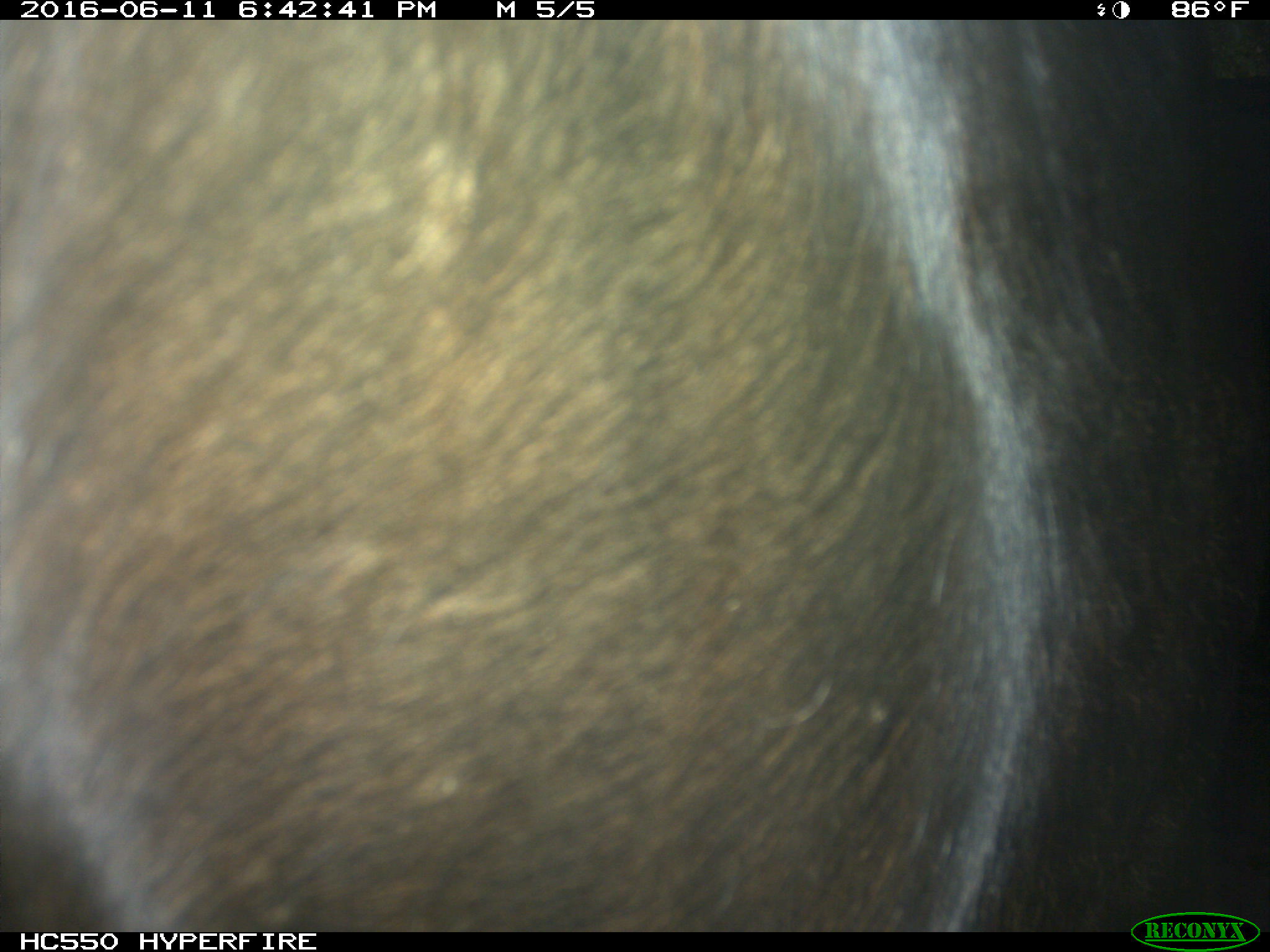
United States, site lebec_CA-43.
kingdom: Animalia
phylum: Chordata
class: Mammalia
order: Artiodactyla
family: Bovidae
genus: Bos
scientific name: Bos taurus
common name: domestic cow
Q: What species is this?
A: Bos taurus (domestic cow).